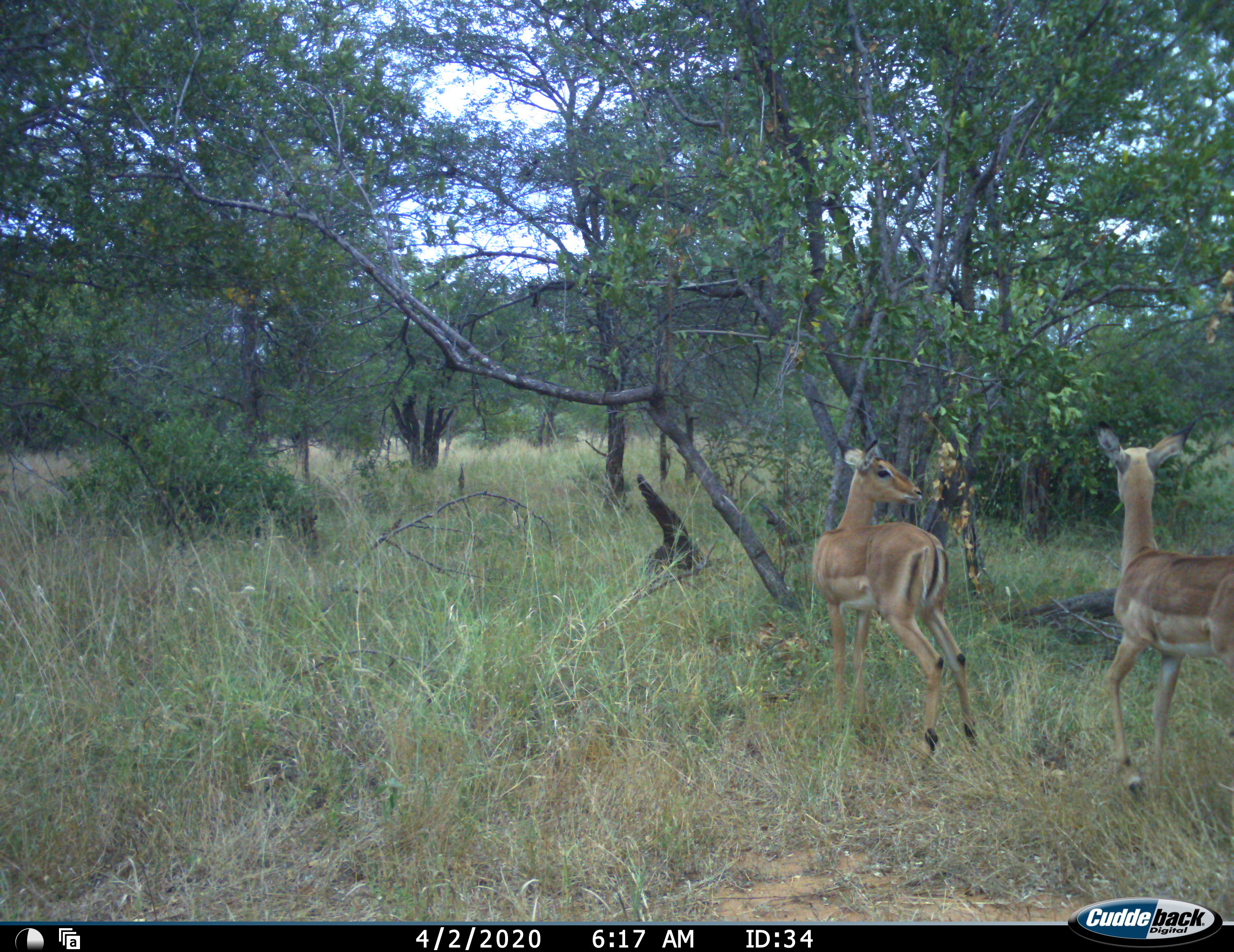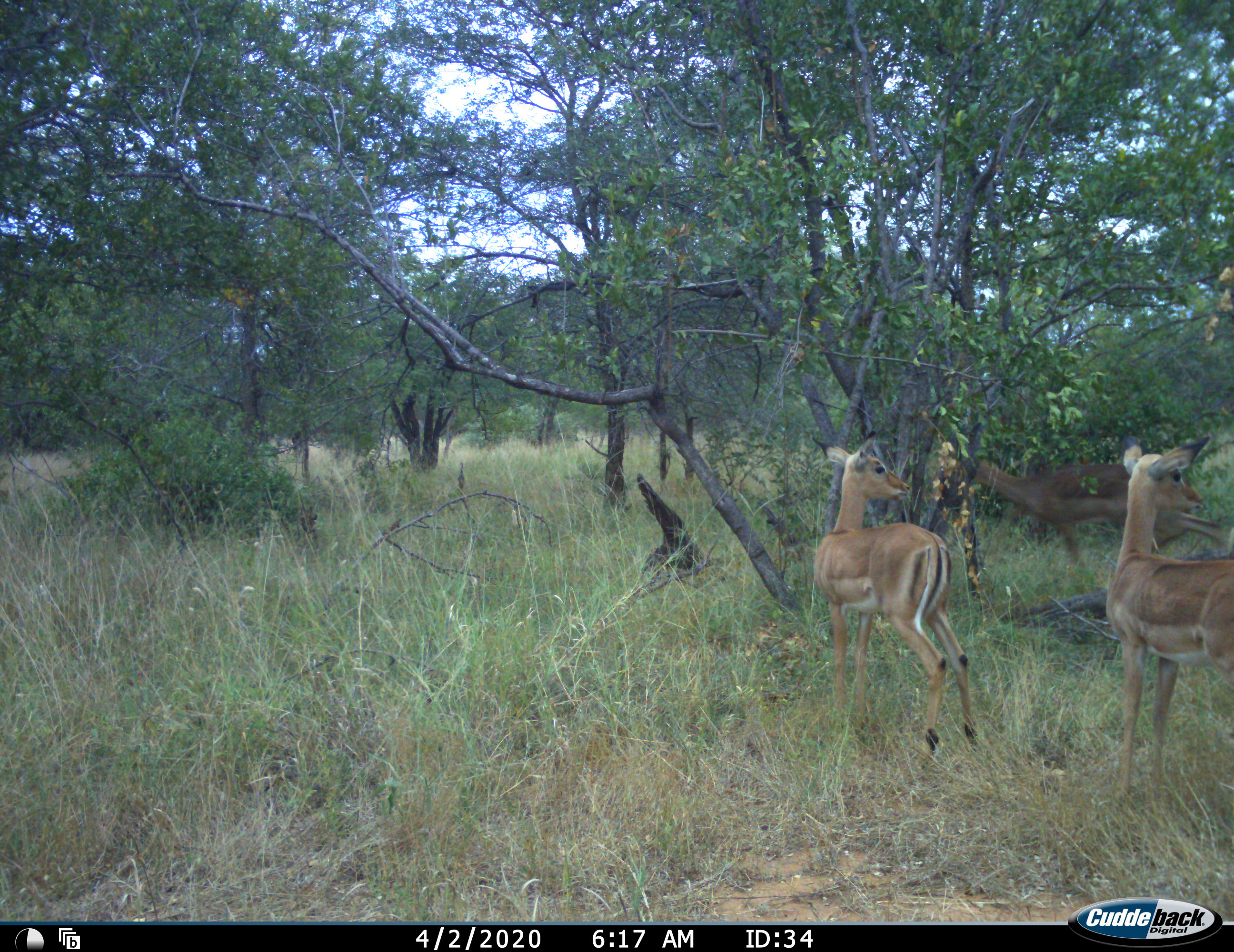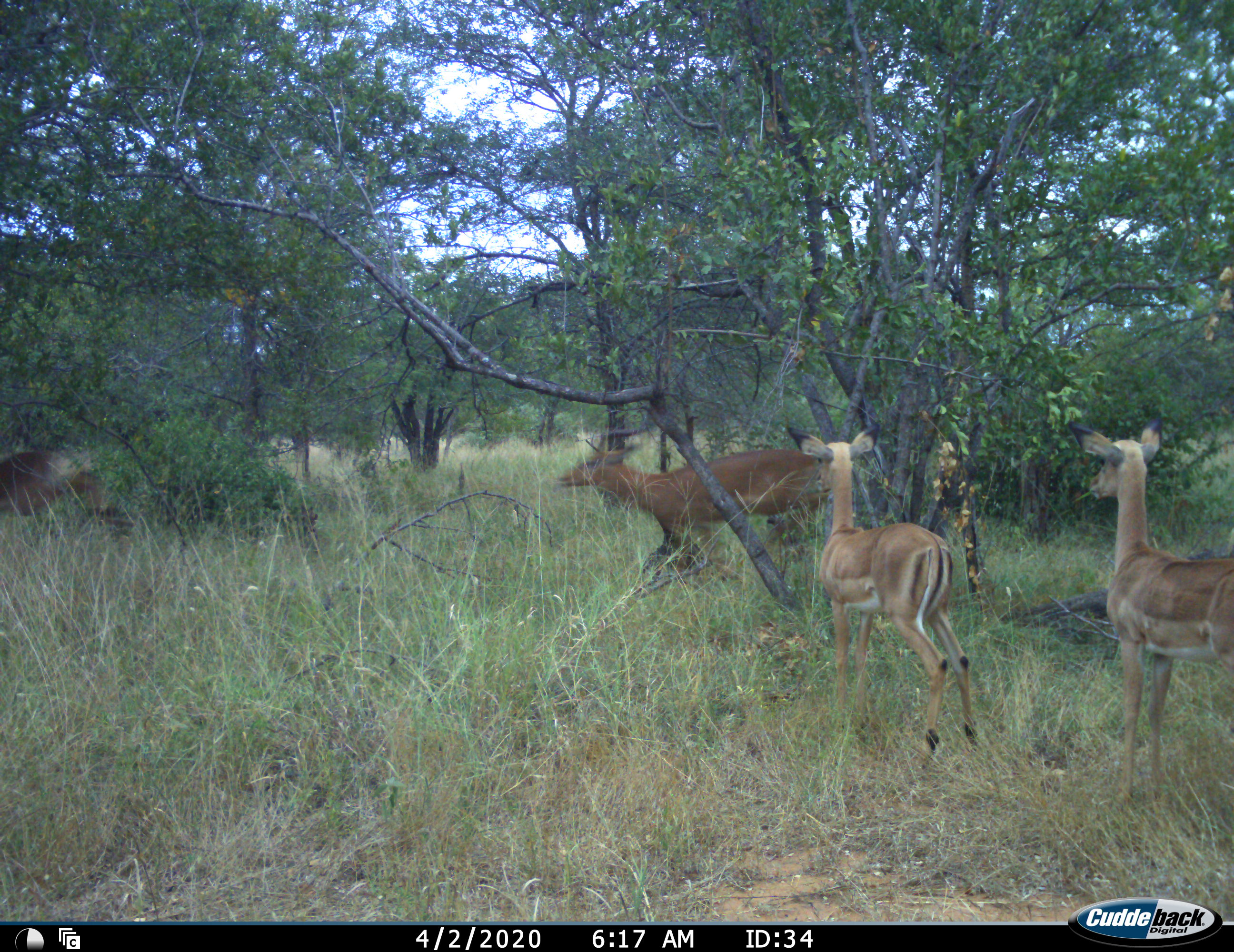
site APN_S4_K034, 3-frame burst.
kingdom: Animalia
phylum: Chordata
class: Mammalia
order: Artiodactyla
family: Bovidae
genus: Aepyceros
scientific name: Aepyceros melampus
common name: impala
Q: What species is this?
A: Impala (Aepyceros melampus).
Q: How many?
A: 3.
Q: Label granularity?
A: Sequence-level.